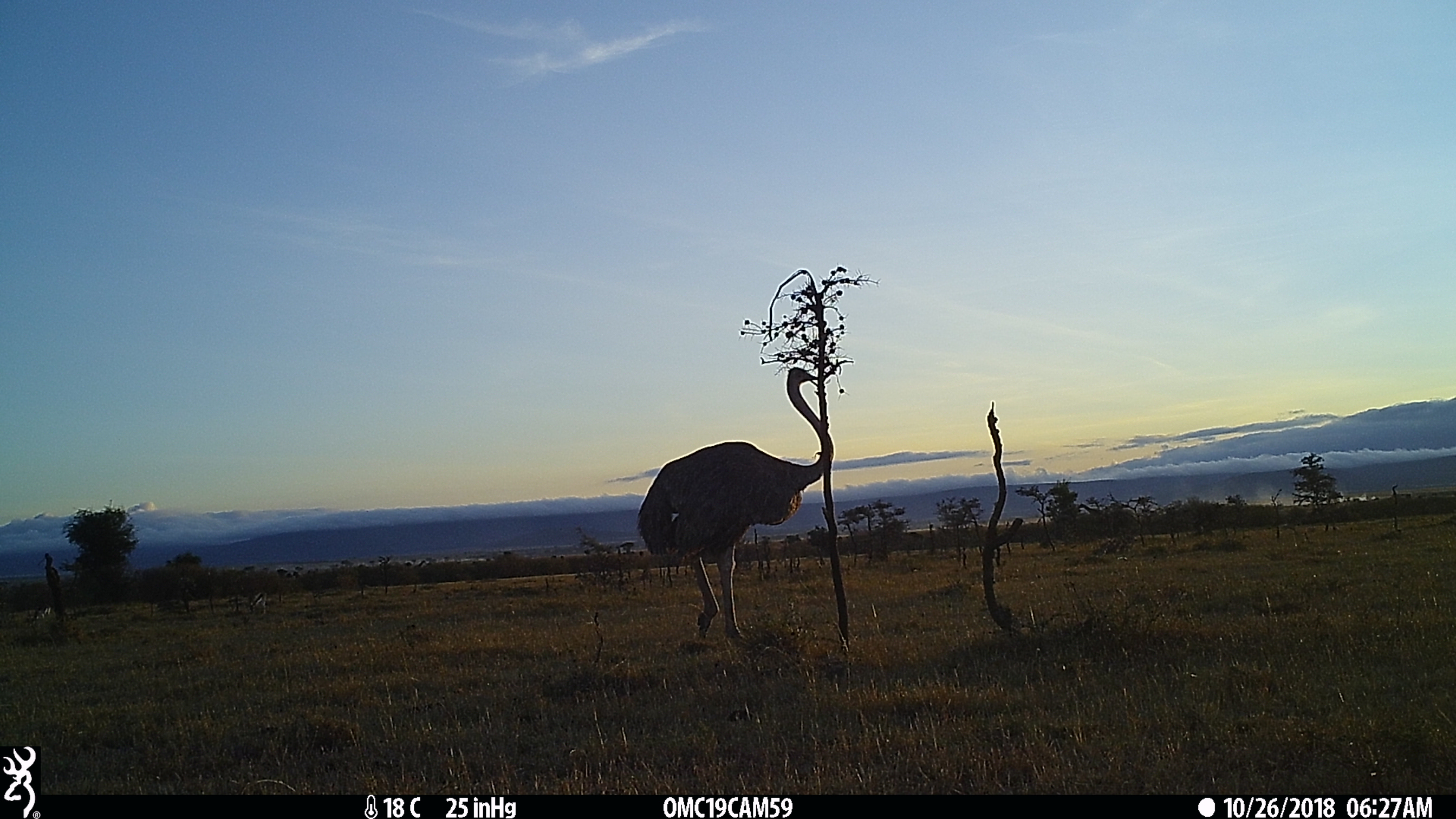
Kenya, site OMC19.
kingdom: Animalia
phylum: Chordata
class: Aves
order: Struthioniformes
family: Struthionidae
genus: Struthio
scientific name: Struthio camelus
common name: ostrich